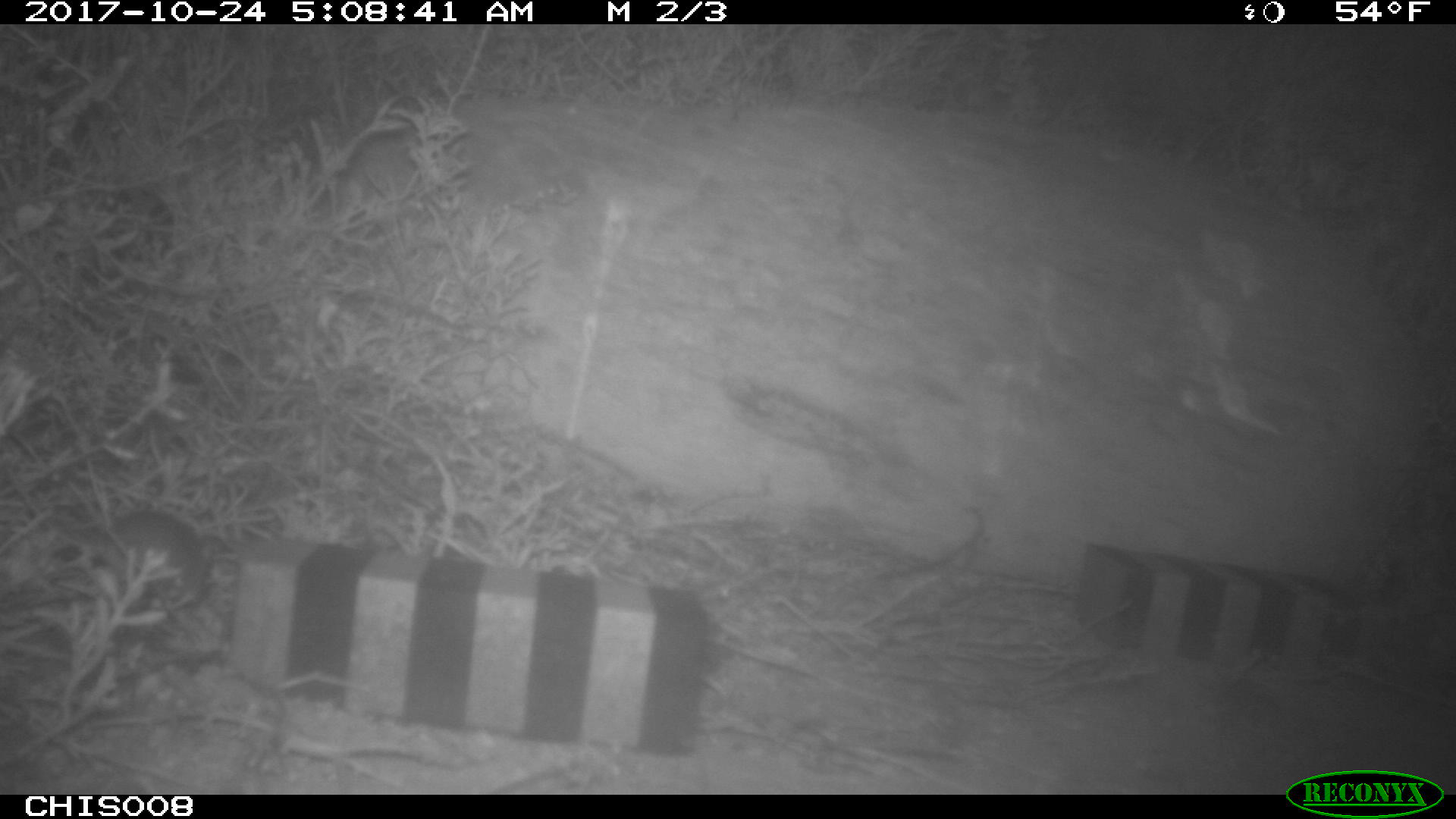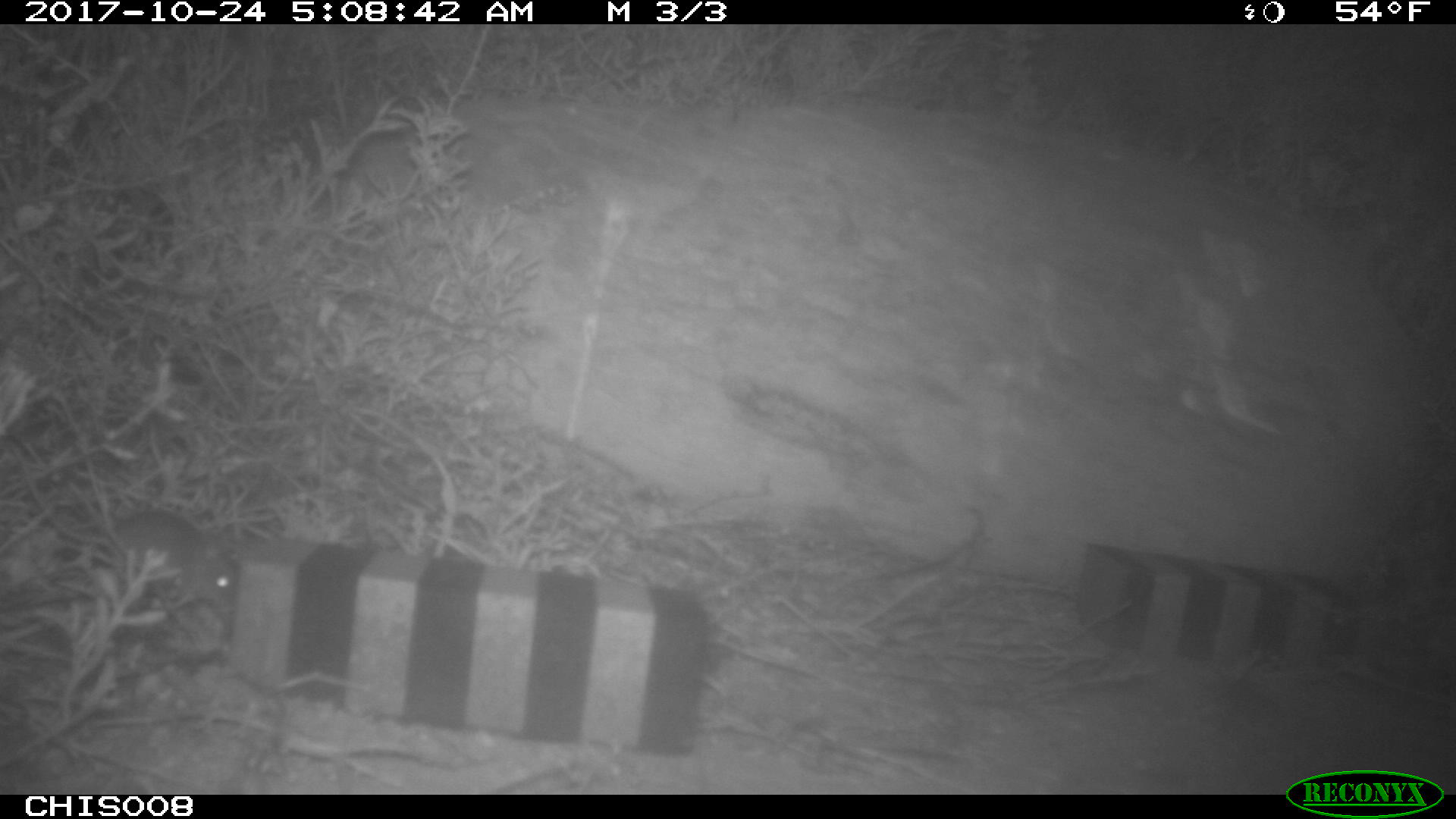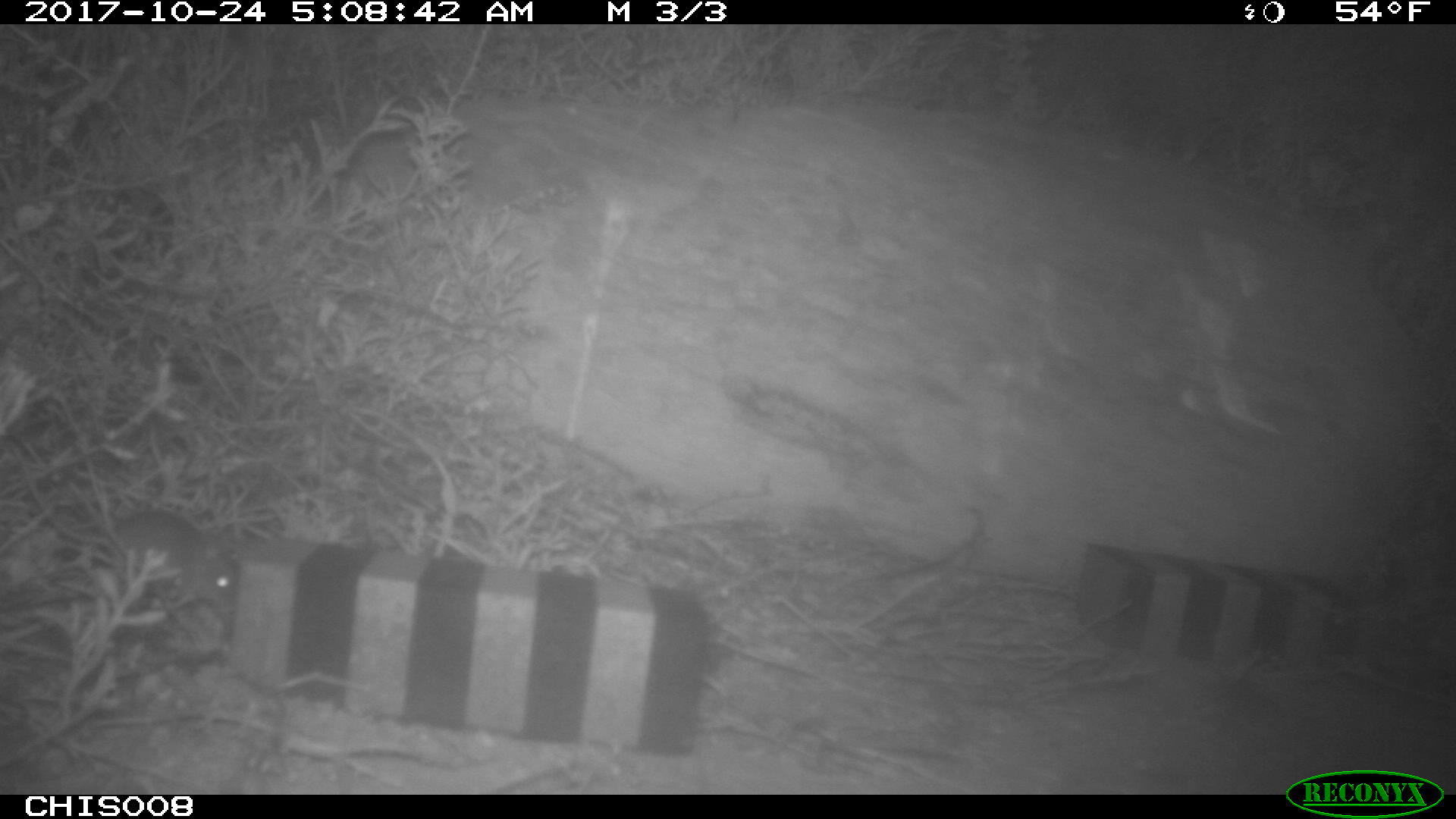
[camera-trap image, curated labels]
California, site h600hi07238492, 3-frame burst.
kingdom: Animalia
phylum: Chordata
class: Mammalia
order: Rodentia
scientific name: Rodentia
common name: rodent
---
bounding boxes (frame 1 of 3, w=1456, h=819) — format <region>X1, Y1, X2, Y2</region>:
rodent: <region>95, 508, 204, 604</region>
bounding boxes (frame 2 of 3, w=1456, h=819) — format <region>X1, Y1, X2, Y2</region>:
rodent: <region>20, 460, 237, 615</region>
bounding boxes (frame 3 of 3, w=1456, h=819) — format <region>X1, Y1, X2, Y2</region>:
rodent: <region>4, 437, 237, 614</region>